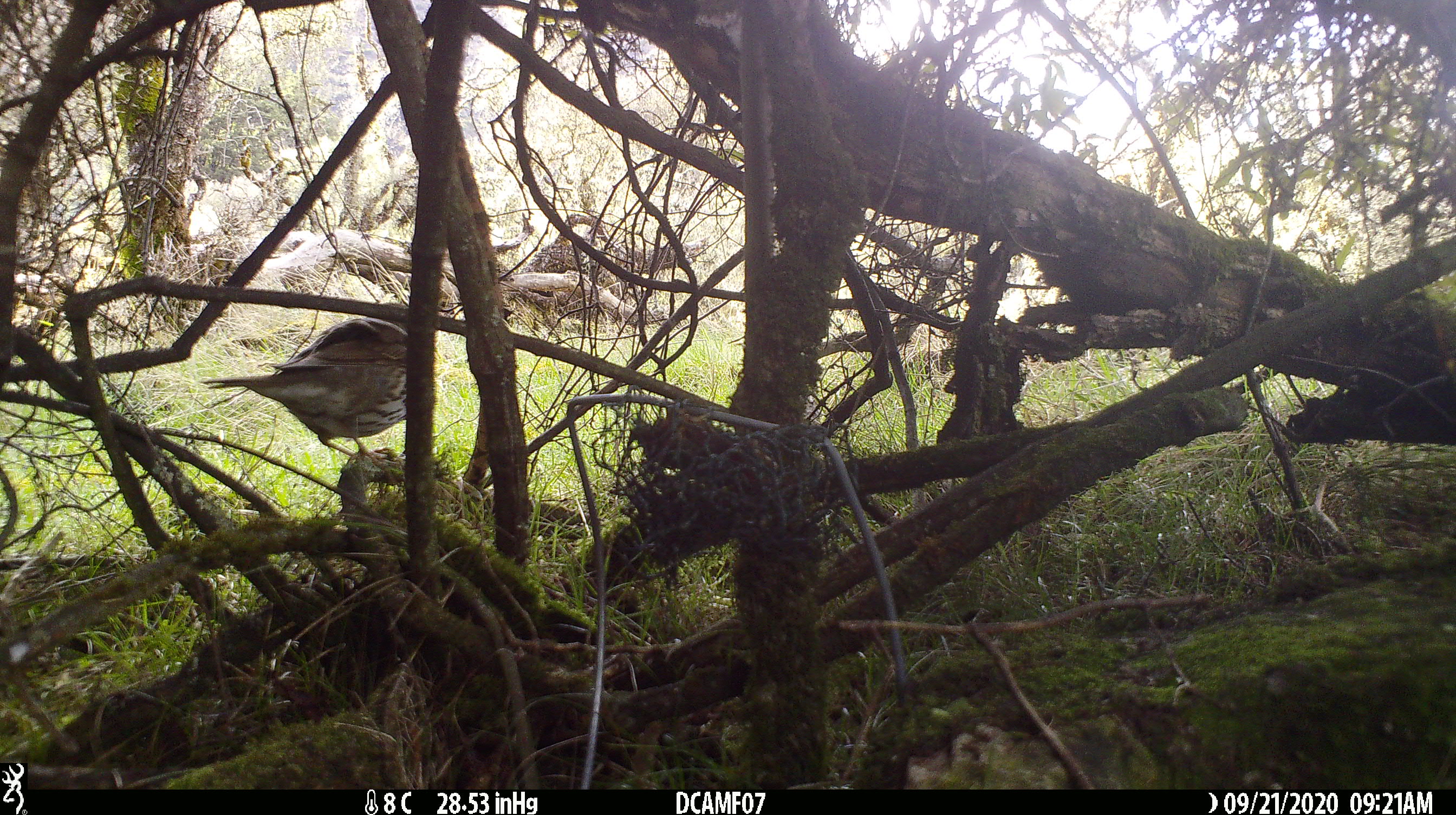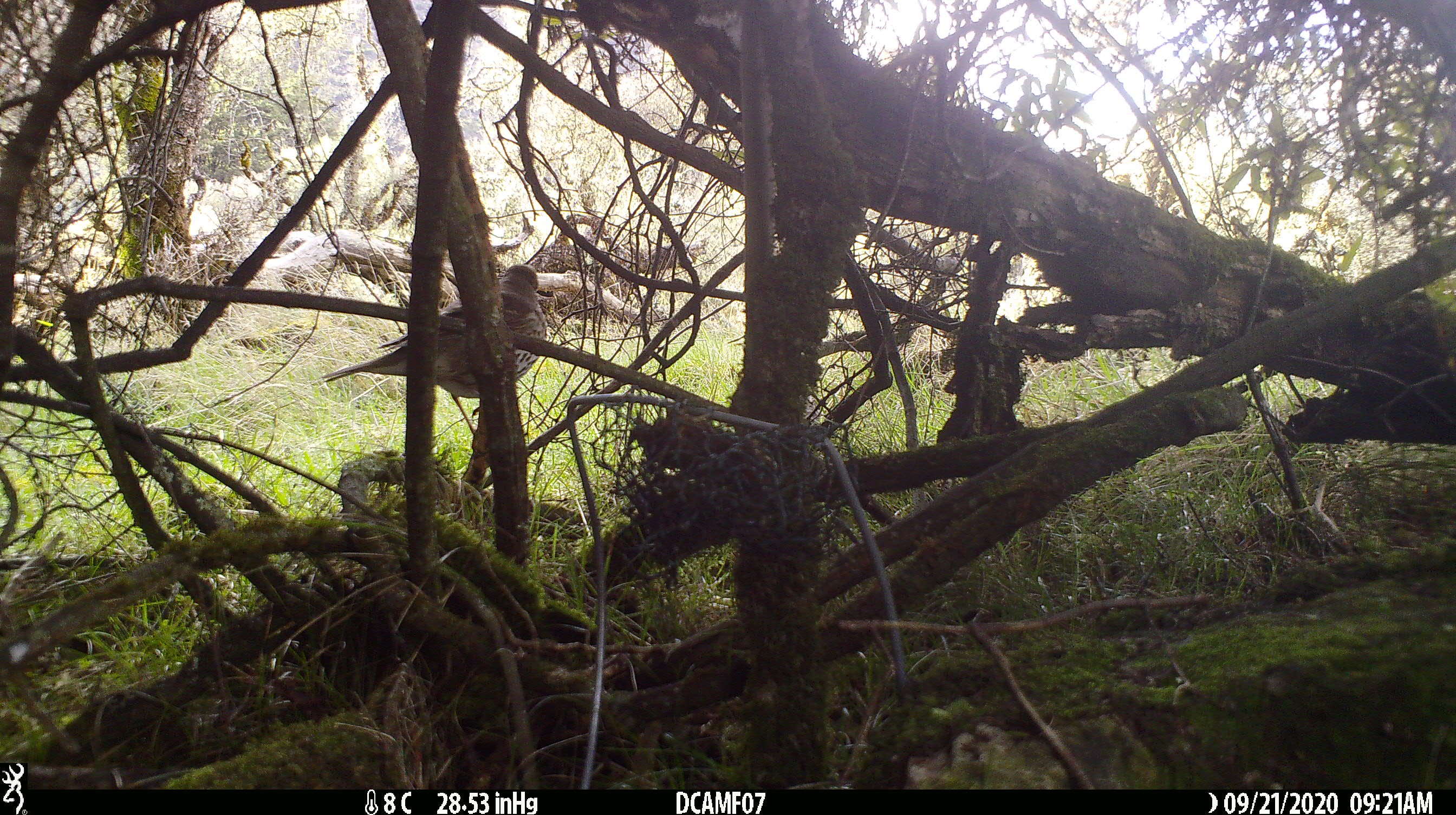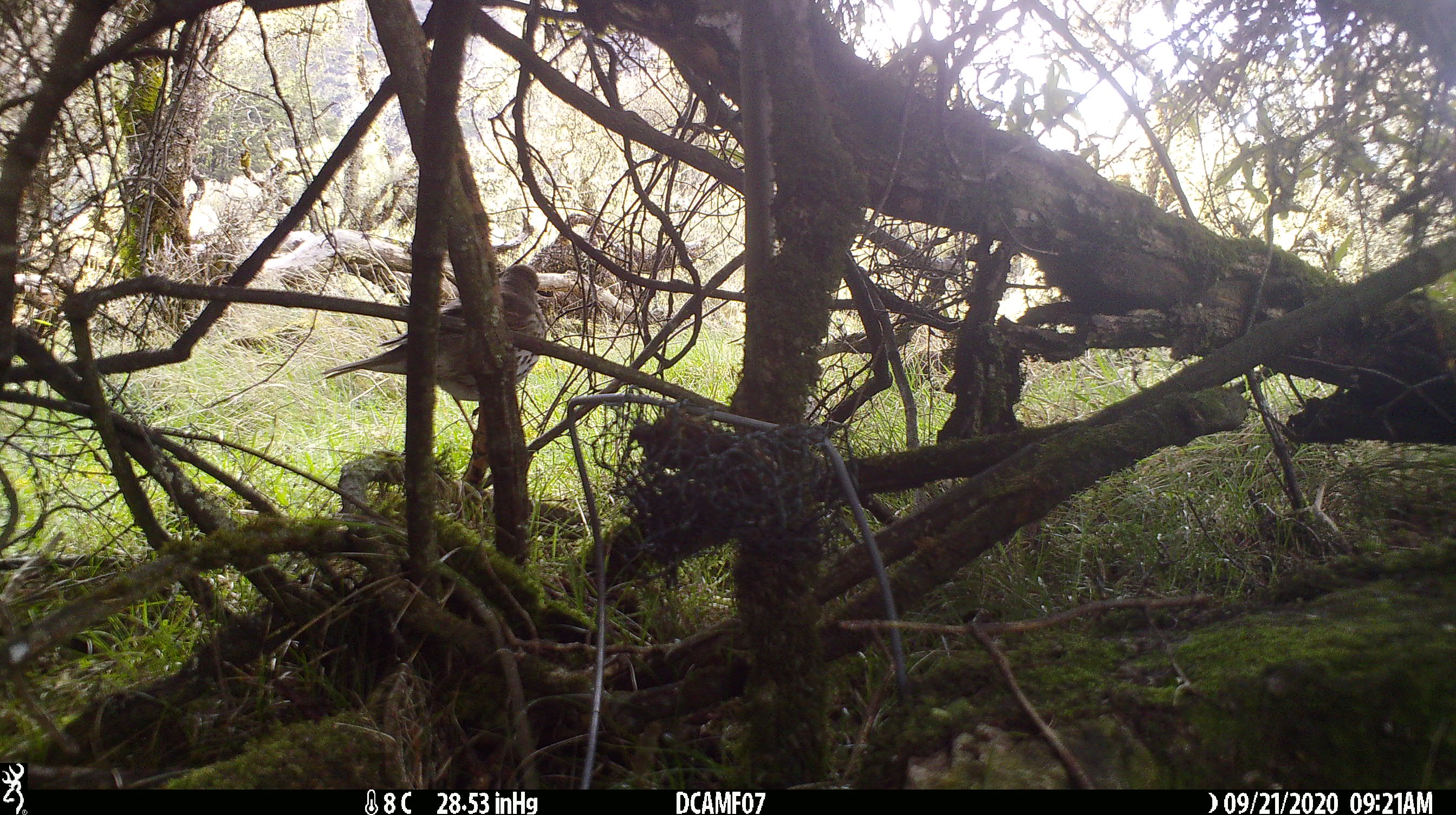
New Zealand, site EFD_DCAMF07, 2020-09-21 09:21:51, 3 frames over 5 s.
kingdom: Animalia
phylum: Chordata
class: Aves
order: Passeriformes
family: Turdidae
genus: Turdus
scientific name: Turdus philomelos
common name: song thrush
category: thrush